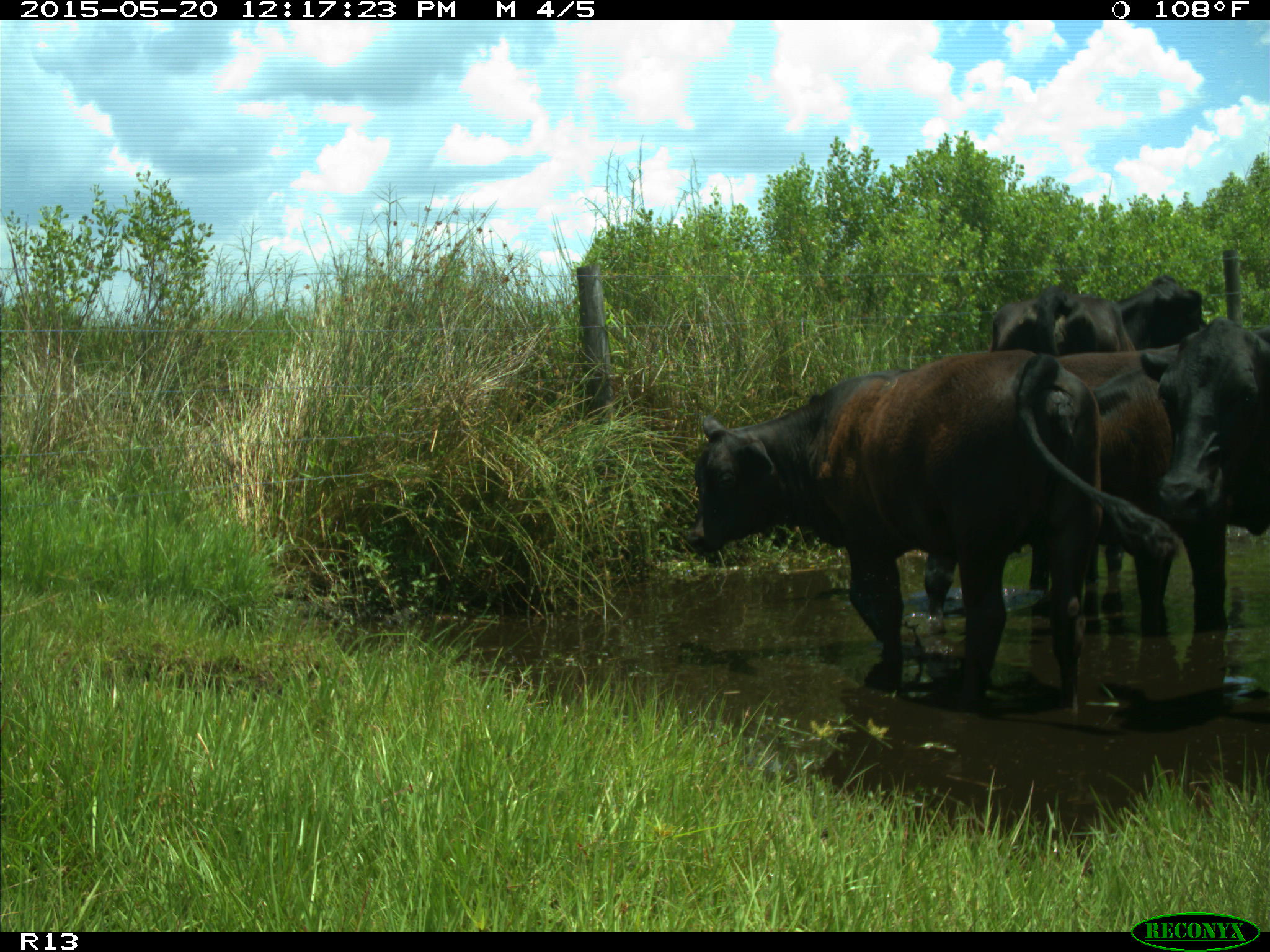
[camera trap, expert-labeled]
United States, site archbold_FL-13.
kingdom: Animalia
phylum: Chordata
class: Mammalia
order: Artiodactyla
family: Bovidae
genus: Bos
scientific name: Bos taurus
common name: domestic cow